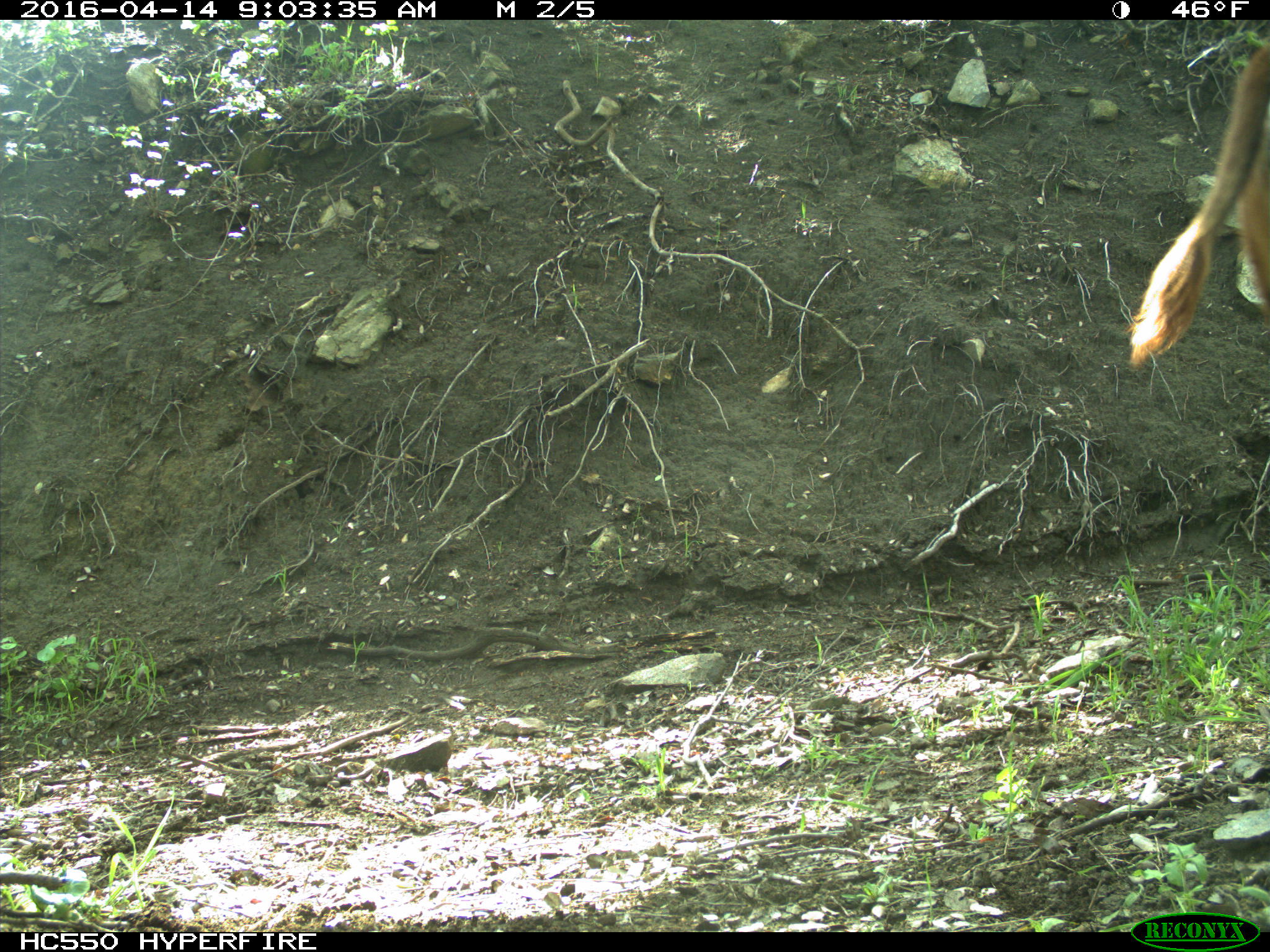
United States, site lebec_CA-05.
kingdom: Animalia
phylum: Chordata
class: Mammalia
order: Artiodactyla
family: Bovidae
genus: Bos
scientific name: Bos taurus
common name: domestic cow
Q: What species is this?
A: Bos taurus (domestic cow).